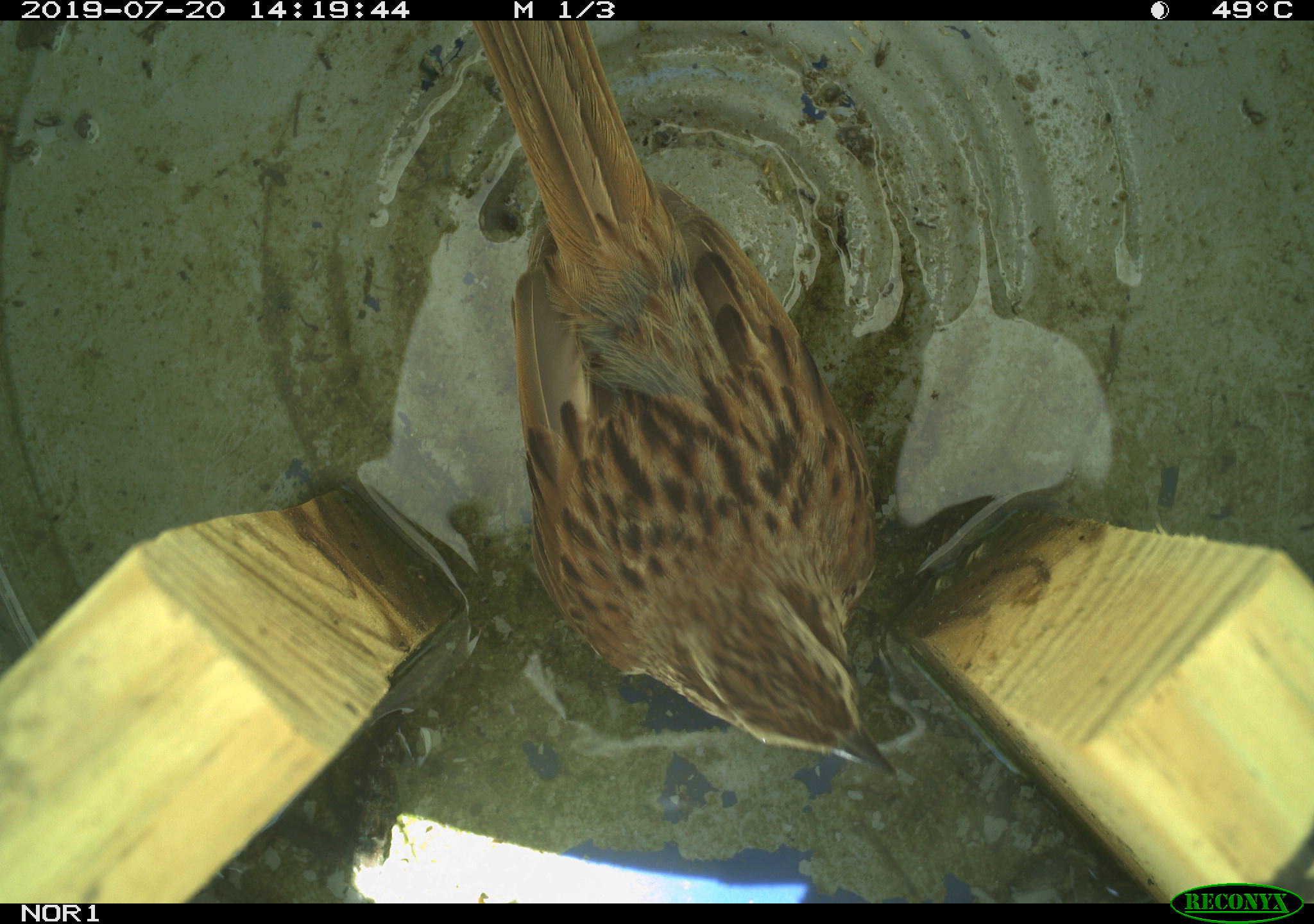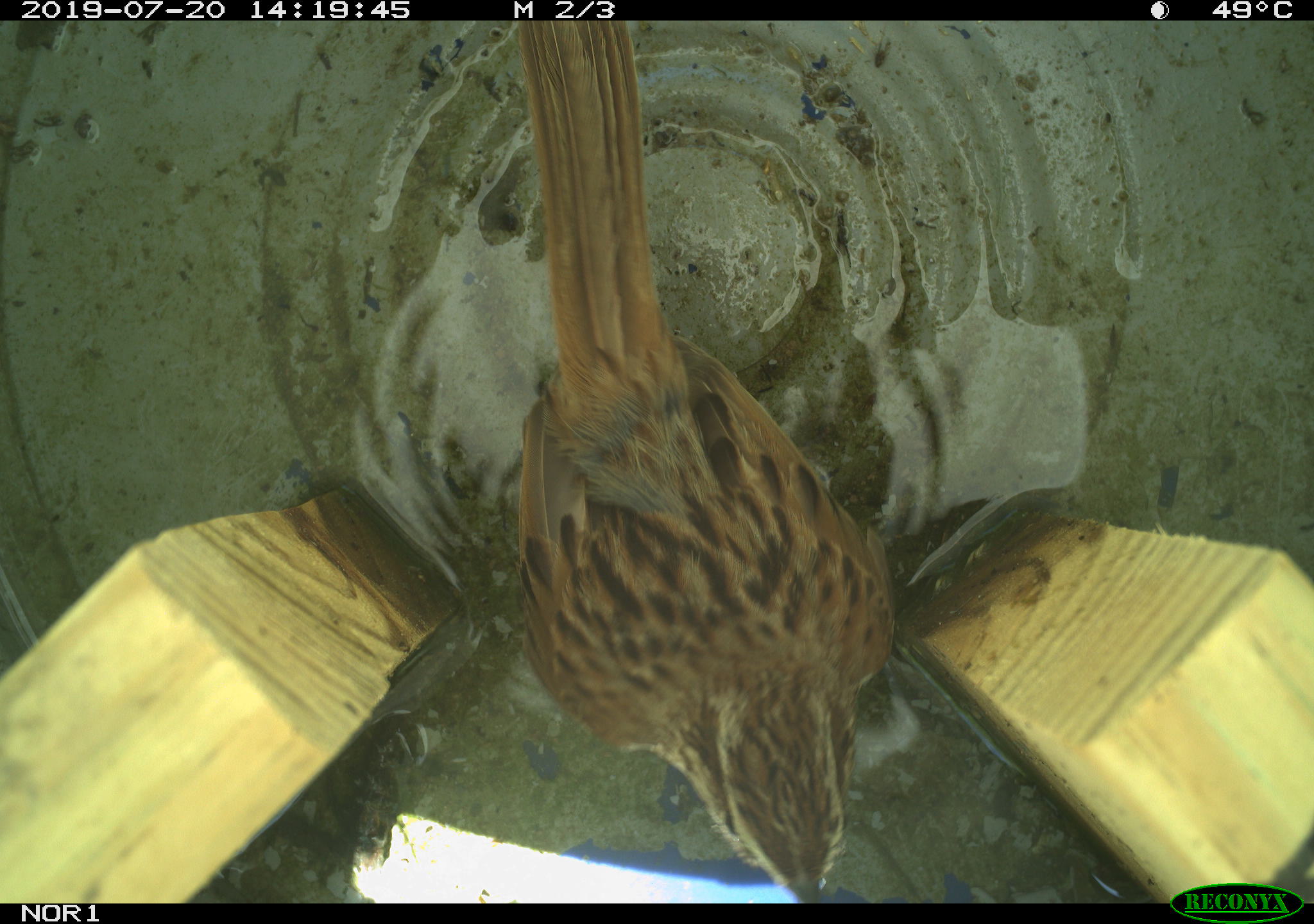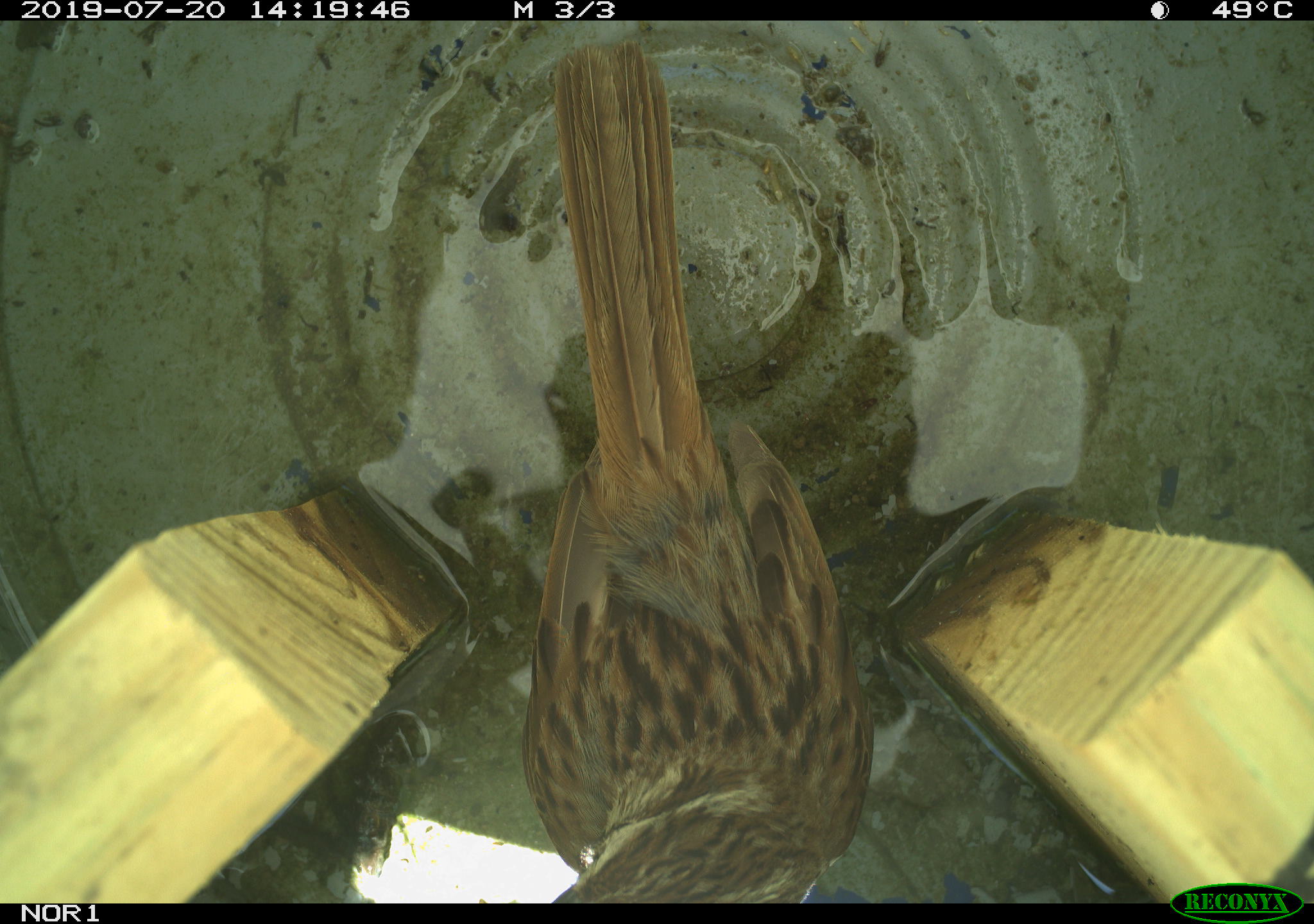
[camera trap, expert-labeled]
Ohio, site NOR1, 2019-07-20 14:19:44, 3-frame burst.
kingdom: Animalia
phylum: Chordata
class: Aves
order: Passeriformes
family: Passerellidae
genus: Melospiza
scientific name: Melospiza melodia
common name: song sparrow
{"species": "song sparrow (Melospiza melodia)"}